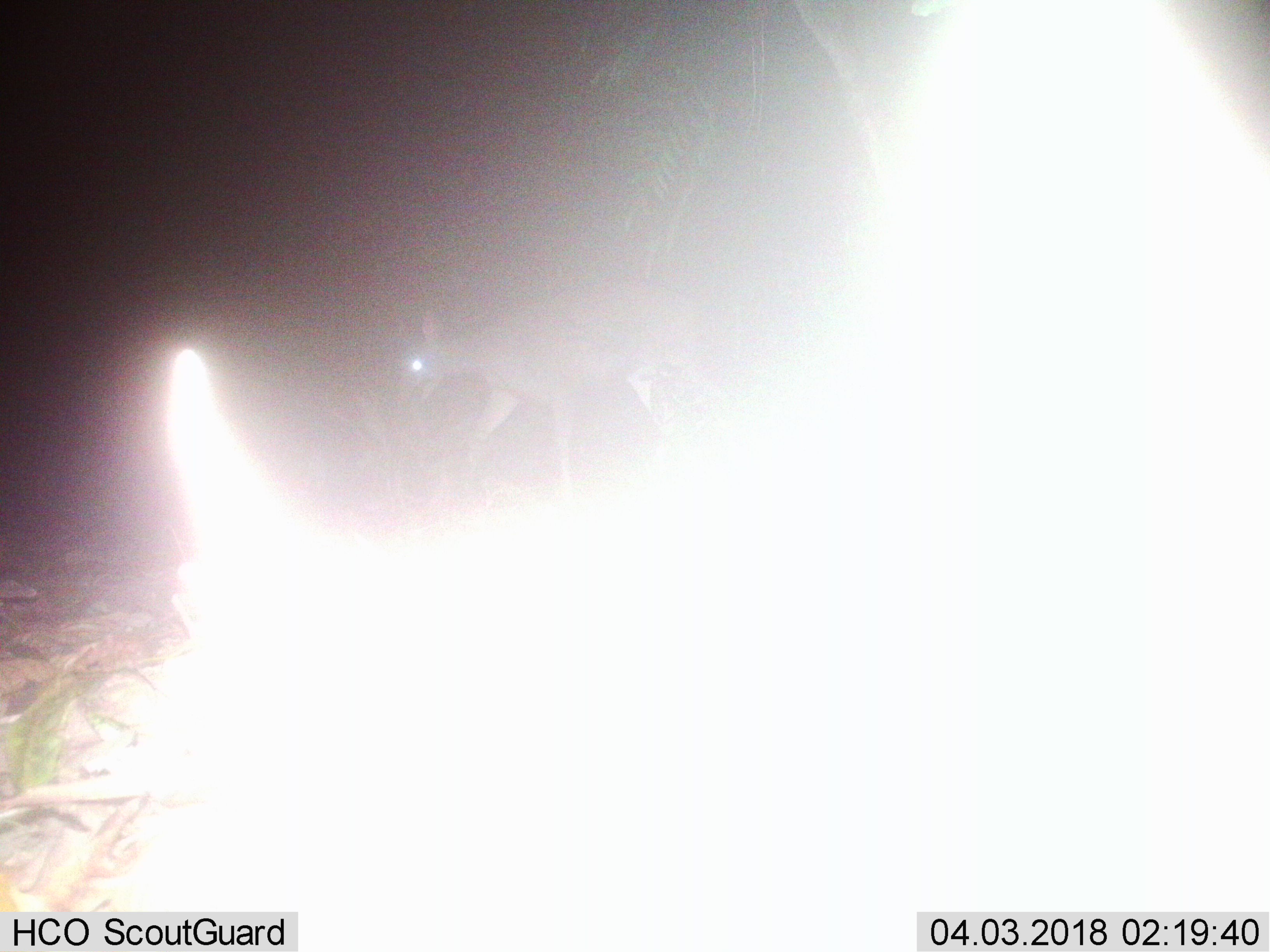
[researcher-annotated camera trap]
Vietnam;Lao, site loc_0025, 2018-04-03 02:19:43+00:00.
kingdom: Animalia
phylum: Chordata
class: Mammalia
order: Artiodactyla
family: Cervidae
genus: Rusa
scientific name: Rusa unicolor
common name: sambar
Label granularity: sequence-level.